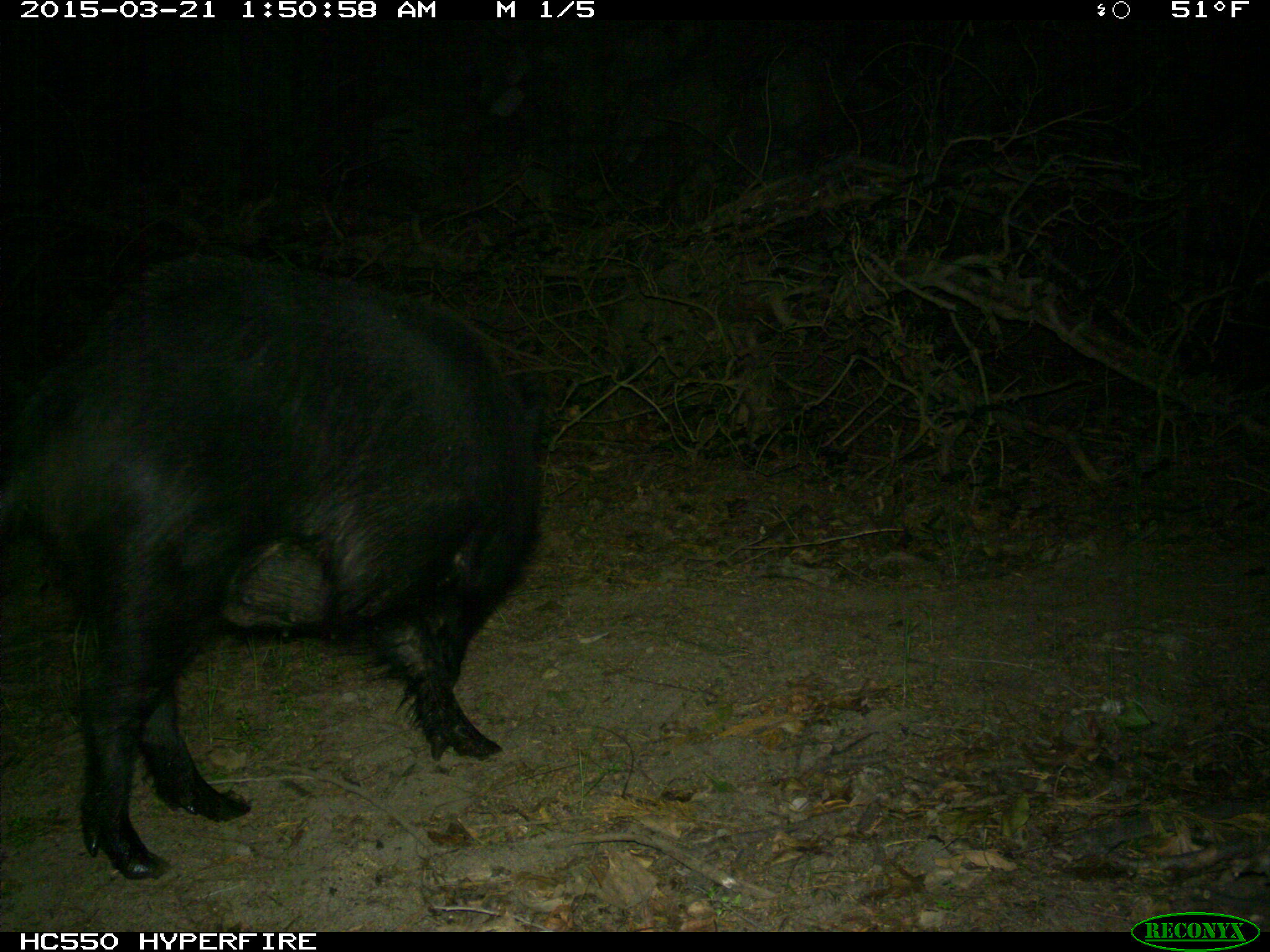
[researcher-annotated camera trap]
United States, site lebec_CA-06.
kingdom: Animalia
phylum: Chordata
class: Mammalia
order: Artiodactyla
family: Suidae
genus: Sus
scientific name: Sus scrofa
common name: wild boar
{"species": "Sus scrofa (wild boar)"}